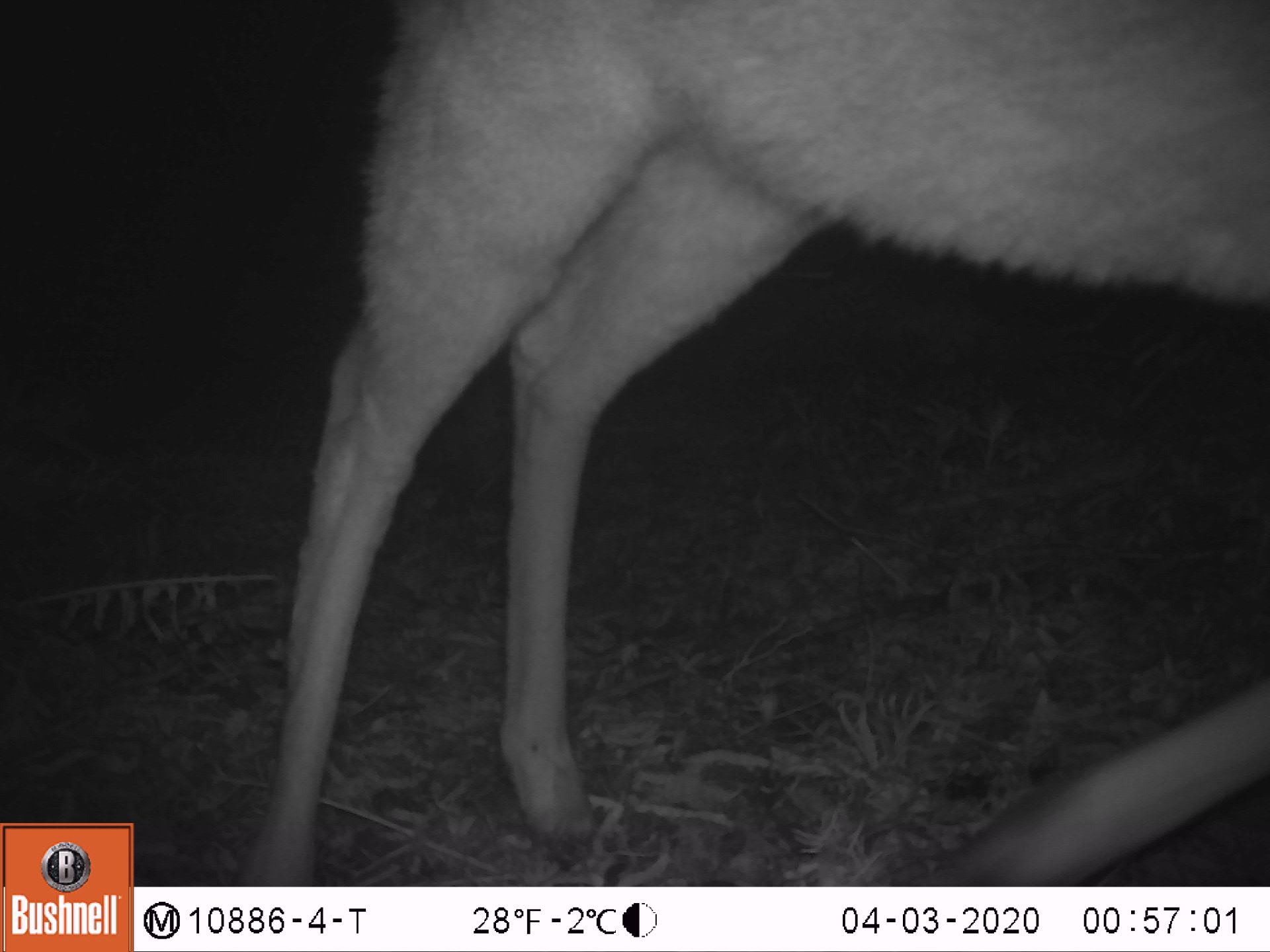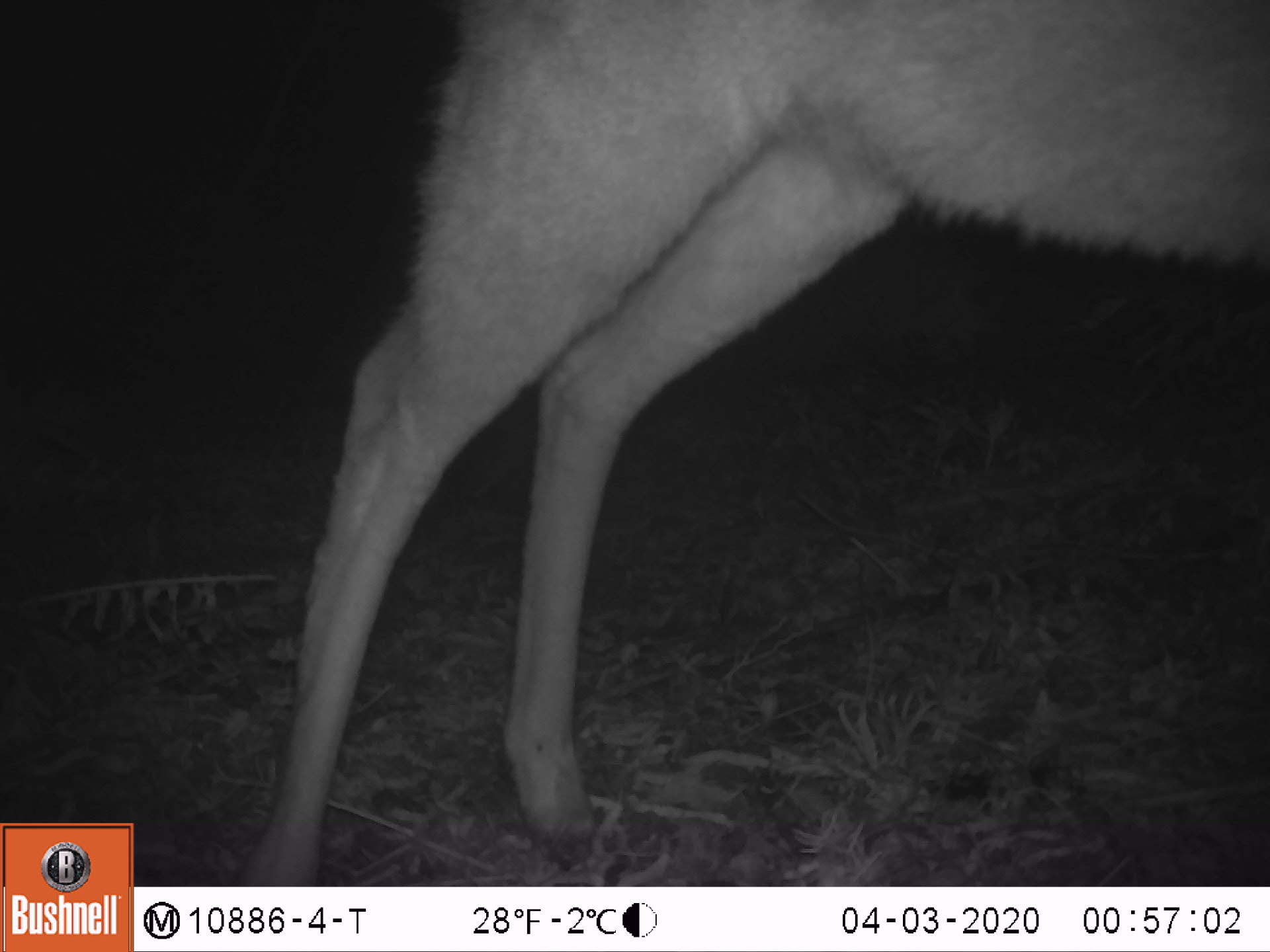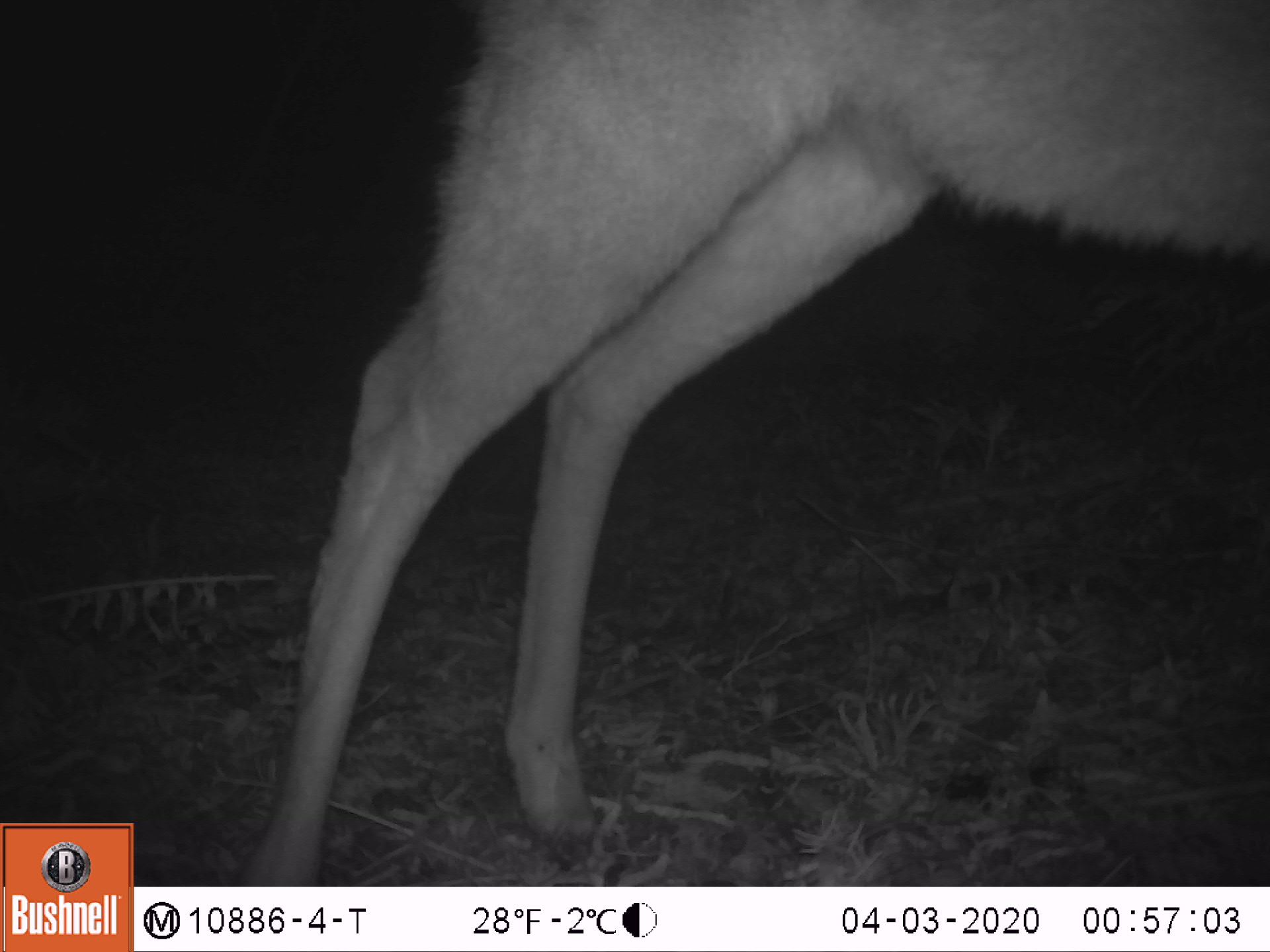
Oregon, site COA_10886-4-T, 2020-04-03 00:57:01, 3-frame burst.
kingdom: Animalia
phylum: Chordata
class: Mammalia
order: Artiodactyla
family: Cervidae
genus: Odocoileus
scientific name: Odocoileus hemionus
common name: black-tailed deer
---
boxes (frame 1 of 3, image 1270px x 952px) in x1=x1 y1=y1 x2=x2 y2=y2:
black-tailed deer: x1=239 y1=1 x2=1266 y2=864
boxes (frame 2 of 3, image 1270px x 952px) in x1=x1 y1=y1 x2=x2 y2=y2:
black-tailed deer: x1=256 y1=3 x2=1262 y2=873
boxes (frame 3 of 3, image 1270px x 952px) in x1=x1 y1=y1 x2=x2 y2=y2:
black-tailed deer: x1=245 y1=0 x2=1264 y2=879